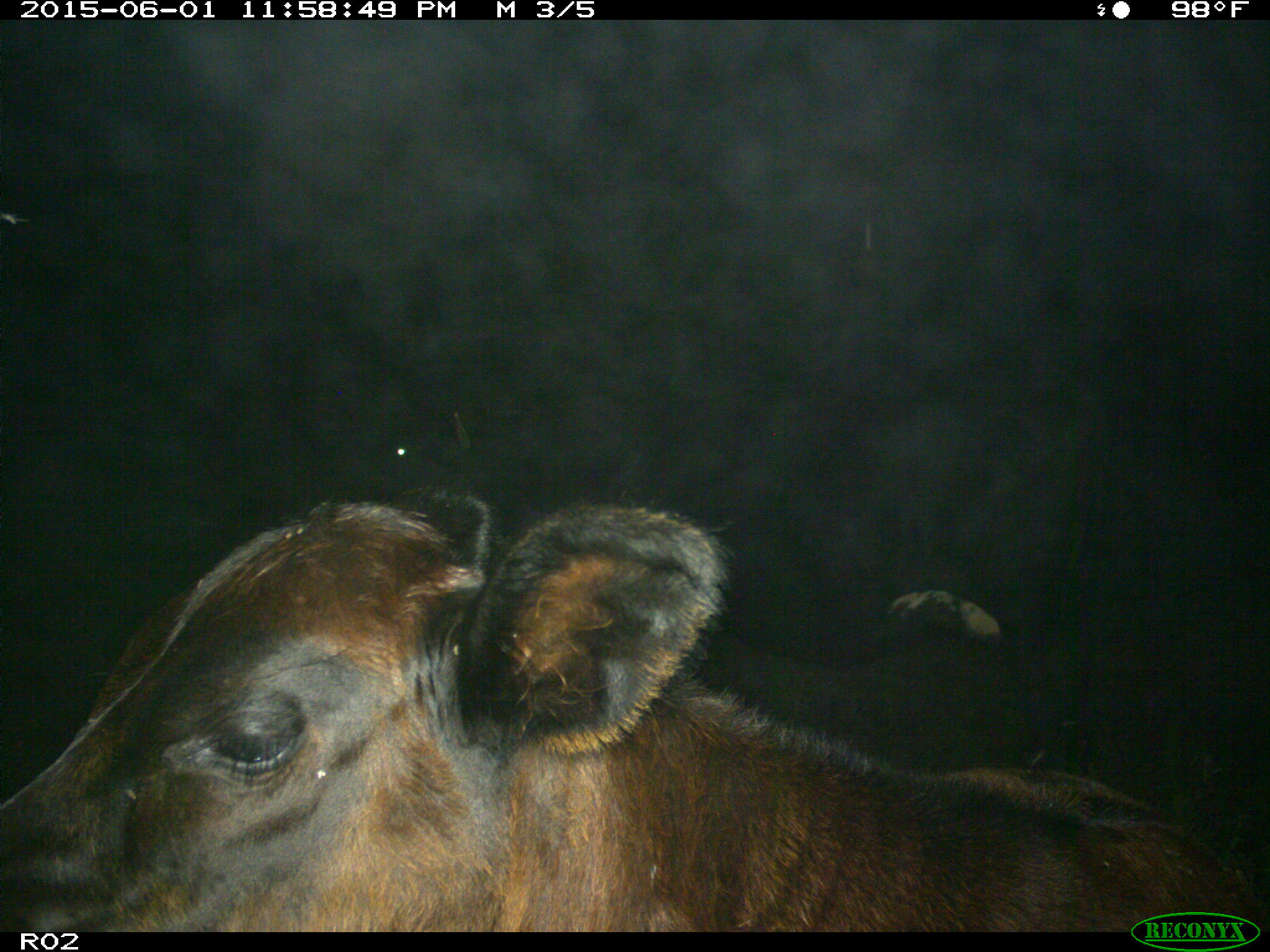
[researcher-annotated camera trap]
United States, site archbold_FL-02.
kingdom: Animalia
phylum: Chordata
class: Mammalia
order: Artiodactyla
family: Bovidae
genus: Bos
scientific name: Bos taurus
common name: domestic cow